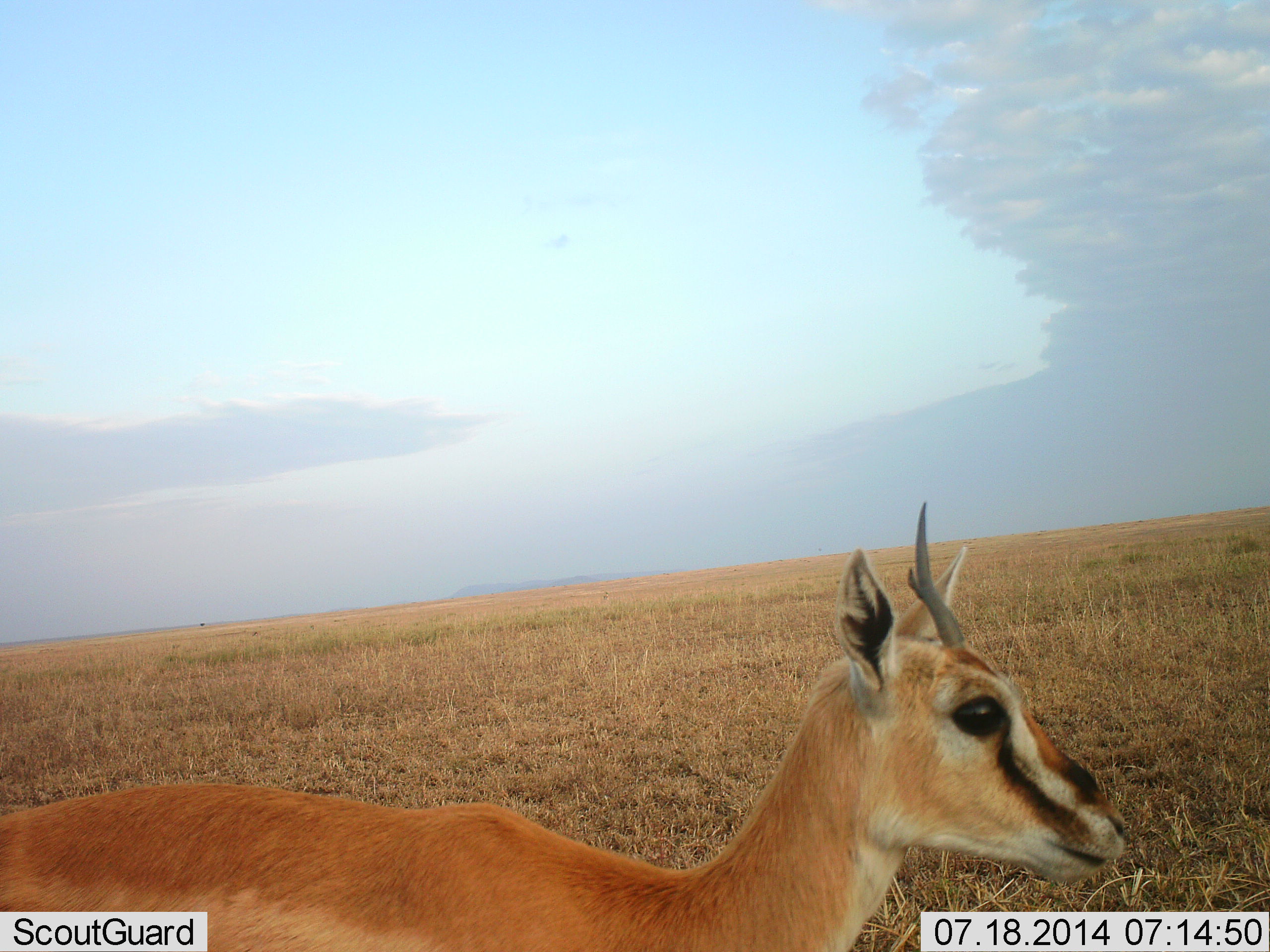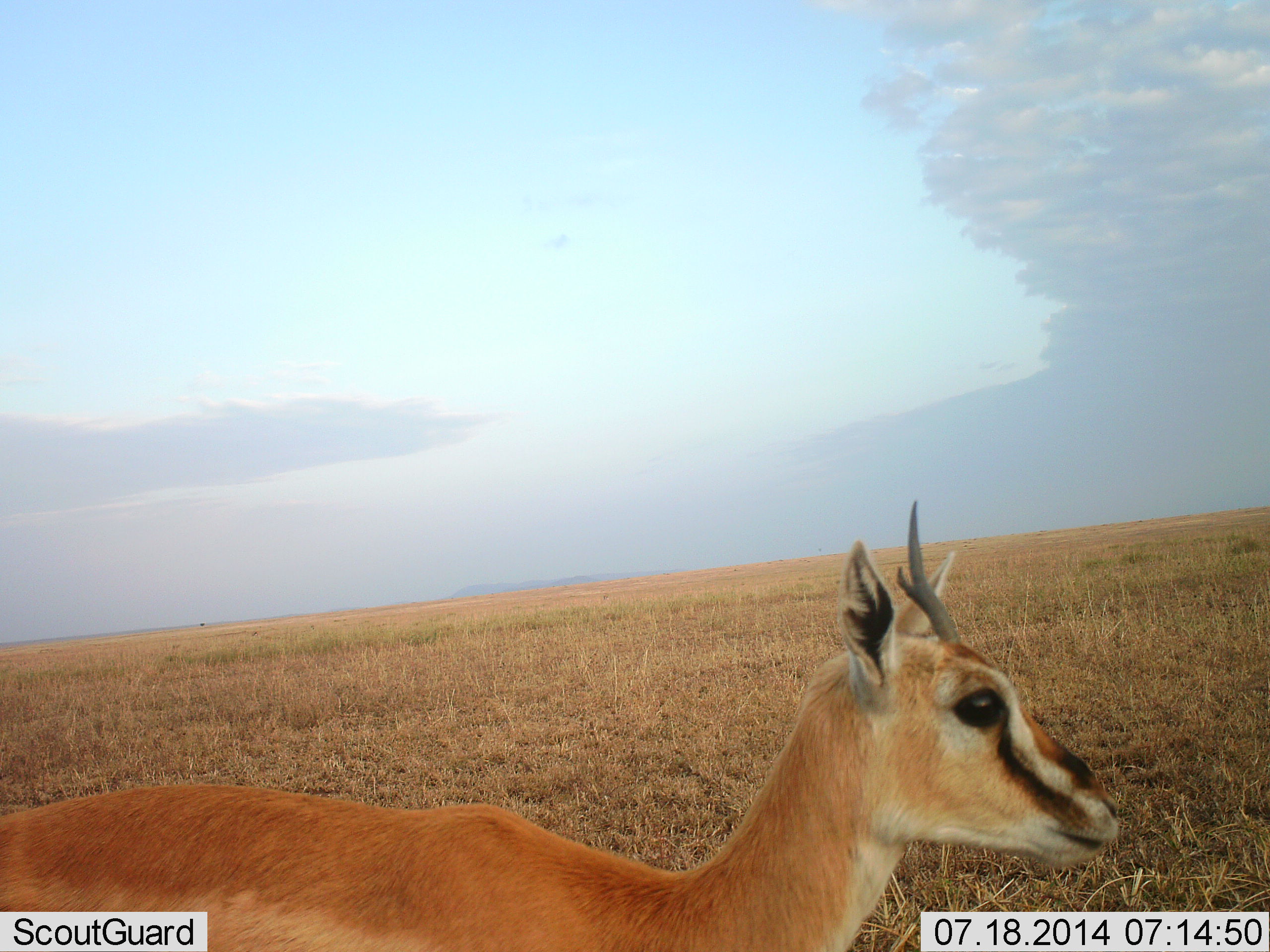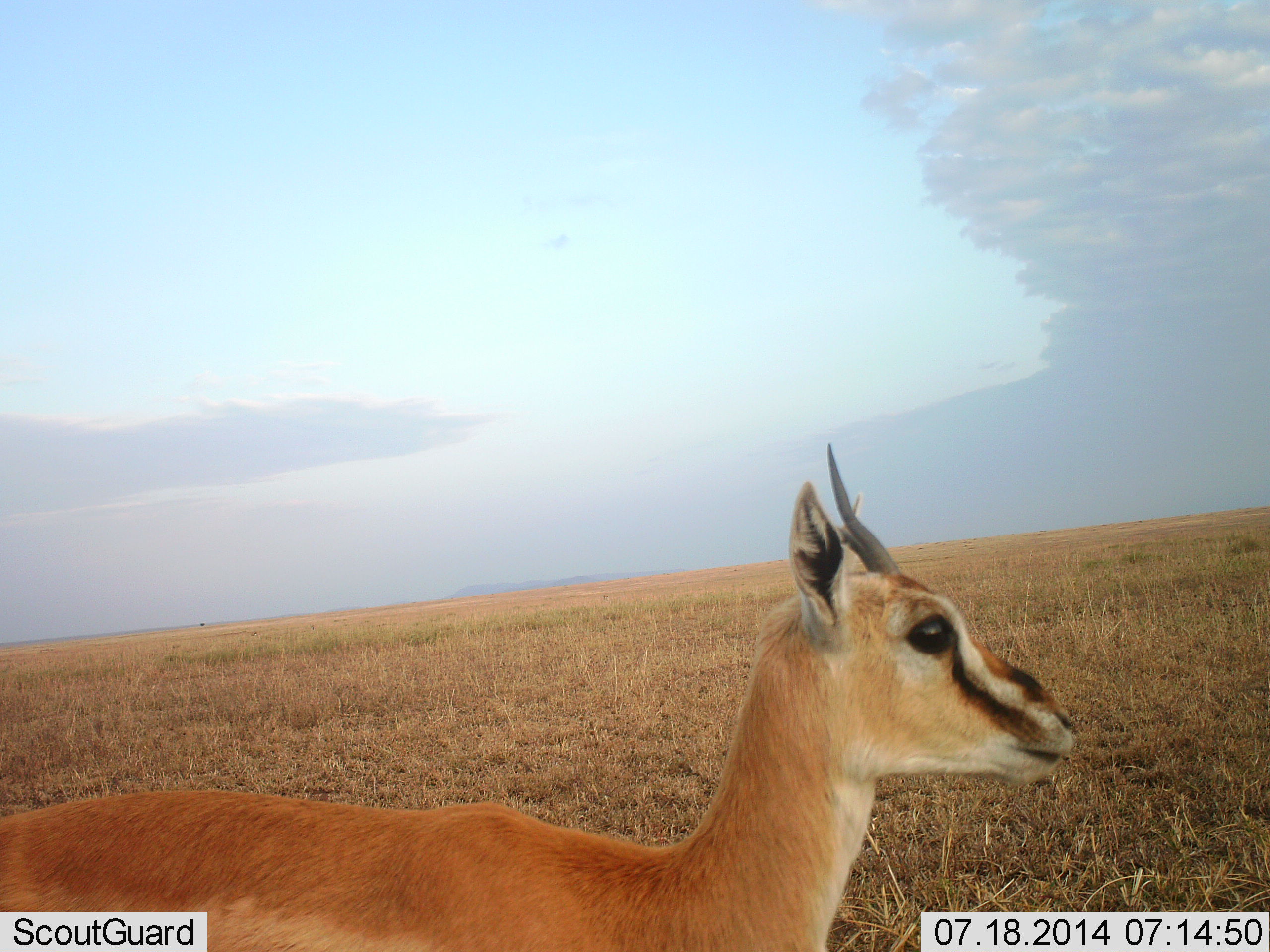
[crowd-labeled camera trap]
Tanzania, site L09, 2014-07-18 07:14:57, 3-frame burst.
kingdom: Animalia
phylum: Chordata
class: Mammalia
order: Artiodactyla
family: Bovidae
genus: Eudorcas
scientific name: Eudorcas thomsonii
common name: thomson's gazelle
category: gazellethomsons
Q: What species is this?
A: Gazellethomsons (thomson's gazelle) (Eudorcas thomsonii).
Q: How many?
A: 1.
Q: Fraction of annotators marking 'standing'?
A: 90%.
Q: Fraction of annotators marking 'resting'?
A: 0%.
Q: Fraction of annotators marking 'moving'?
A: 20%.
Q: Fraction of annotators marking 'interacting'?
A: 0%.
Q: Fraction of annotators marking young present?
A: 10%.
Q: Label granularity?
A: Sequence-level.